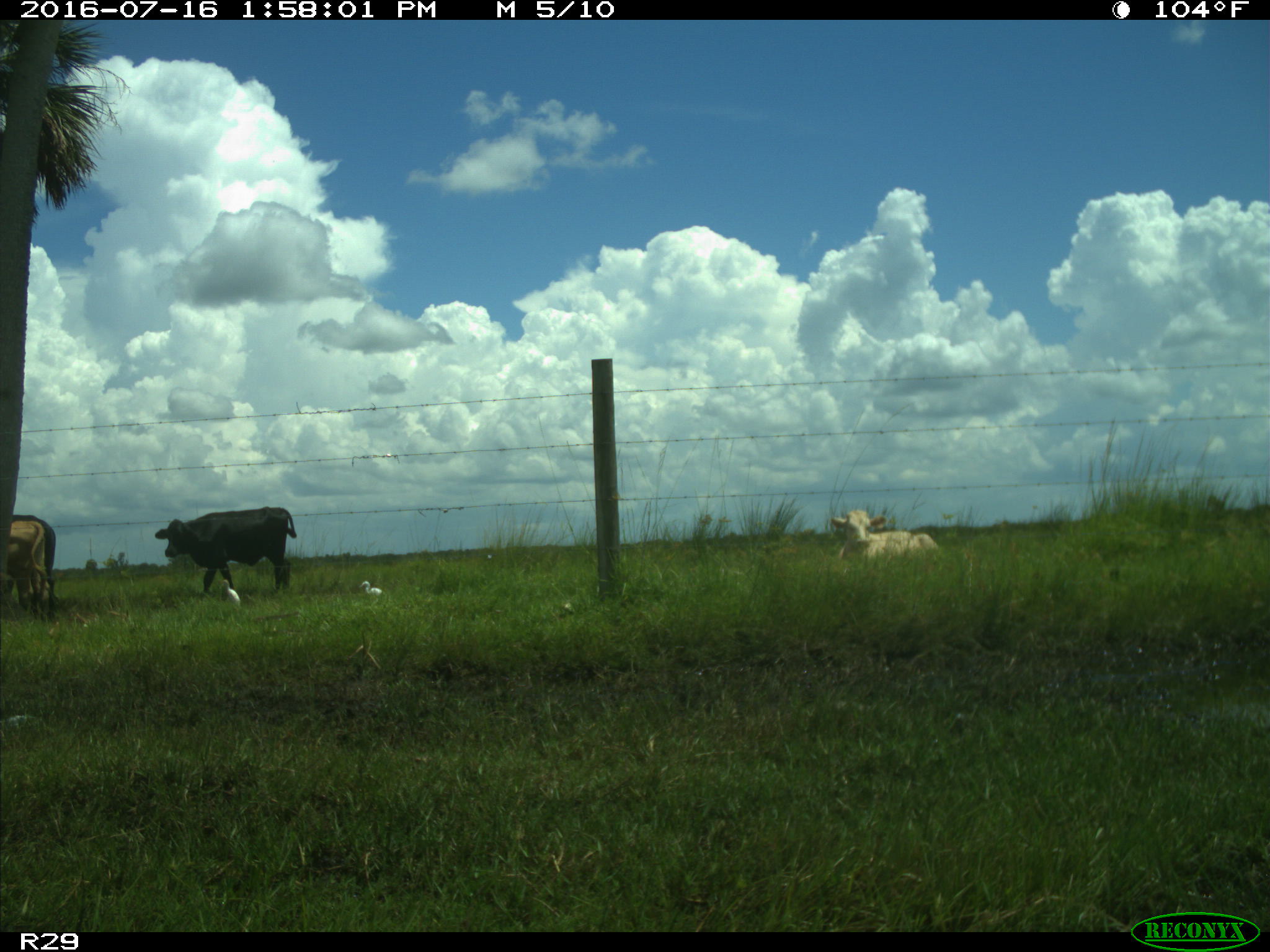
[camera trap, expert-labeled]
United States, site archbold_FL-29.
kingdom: Animalia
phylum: Chordata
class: Mammalia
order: Artiodactyla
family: Bovidae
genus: Bos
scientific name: Bos taurus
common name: domestic cow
Bos taurus (domestic cow).